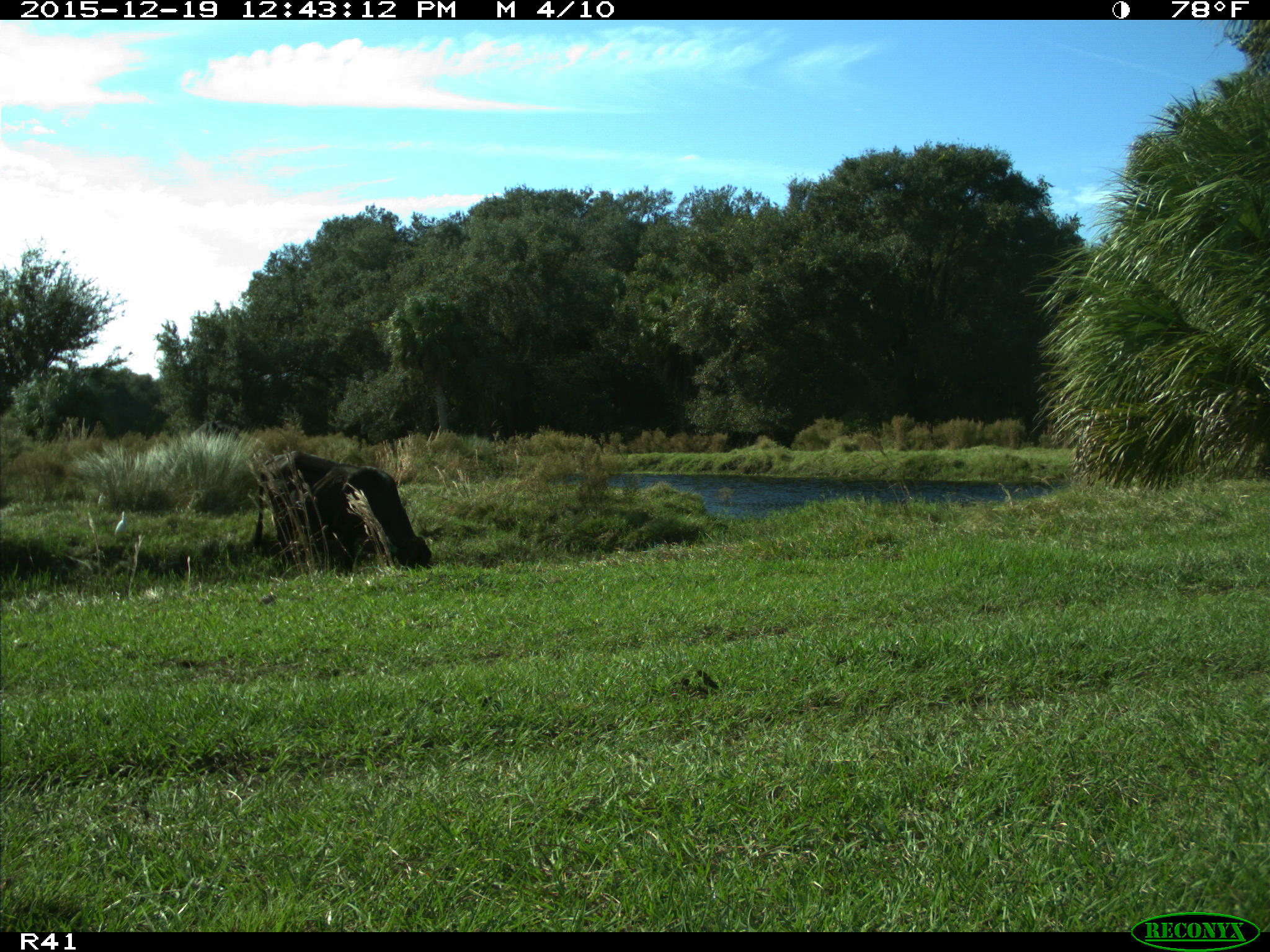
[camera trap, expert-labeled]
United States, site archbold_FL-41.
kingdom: Animalia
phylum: Chordata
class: Mammalia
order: Artiodactyla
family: Bovidae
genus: Bos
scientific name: Bos taurus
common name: domestic cow